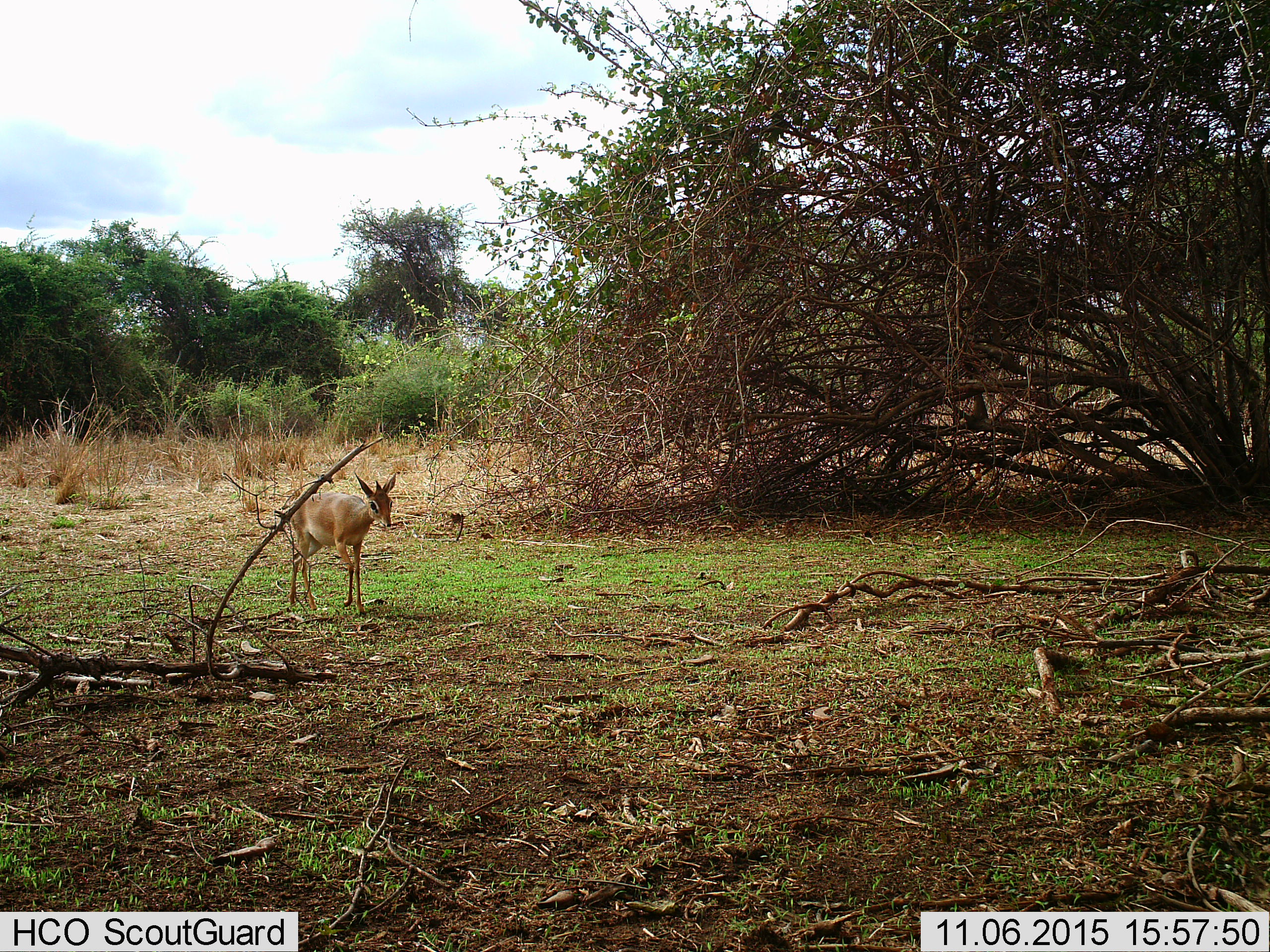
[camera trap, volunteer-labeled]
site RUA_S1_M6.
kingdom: Animalia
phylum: Chordata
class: Mammalia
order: Artiodactyla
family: Bovidae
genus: Madoqua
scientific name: Madoqua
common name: dik-dik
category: dikdik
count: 1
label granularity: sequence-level